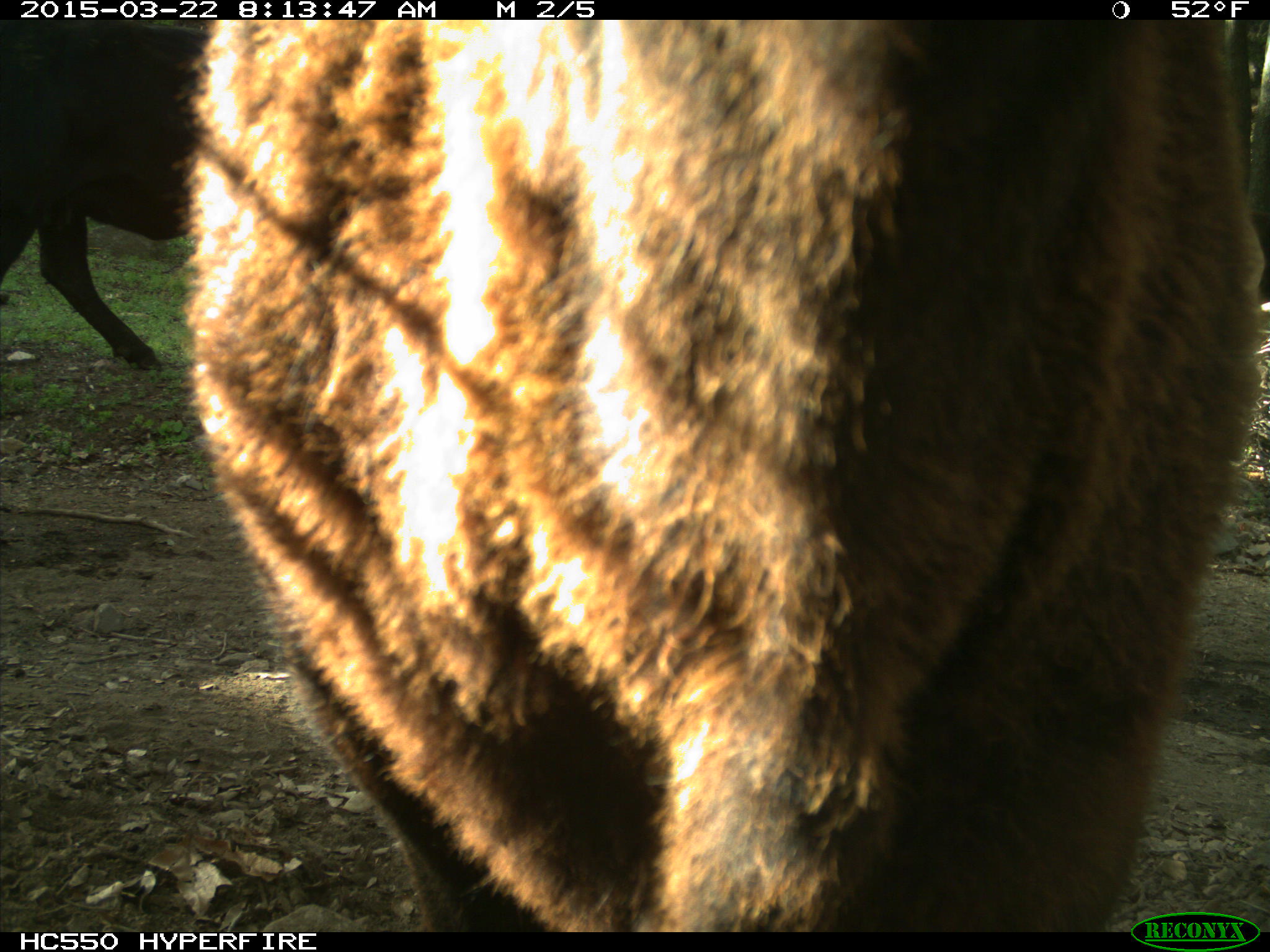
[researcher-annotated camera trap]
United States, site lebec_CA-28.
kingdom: Animalia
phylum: Chordata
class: Mammalia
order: Artiodactyla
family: Bovidae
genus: Bos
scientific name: Bos taurus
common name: domestic cow